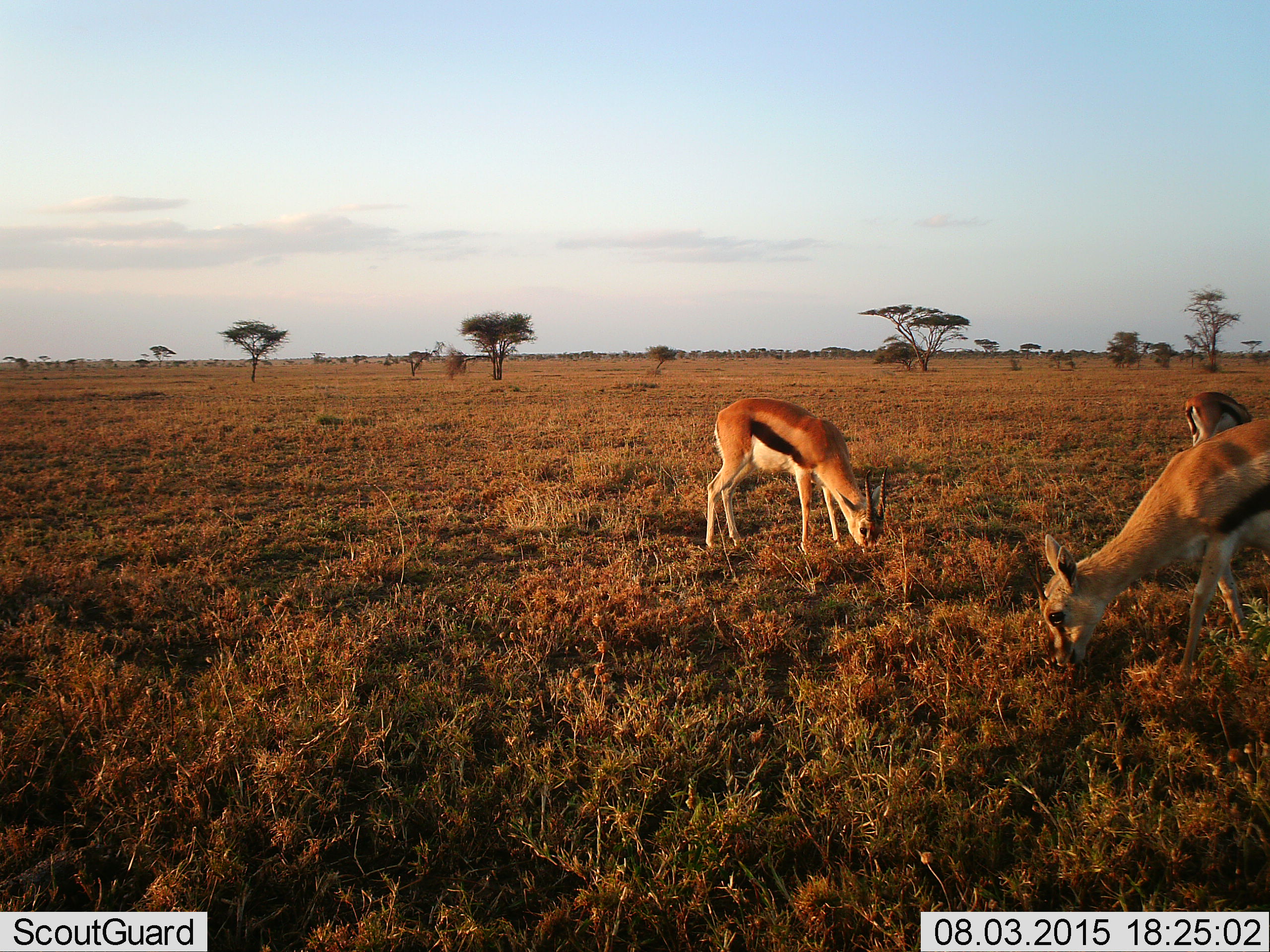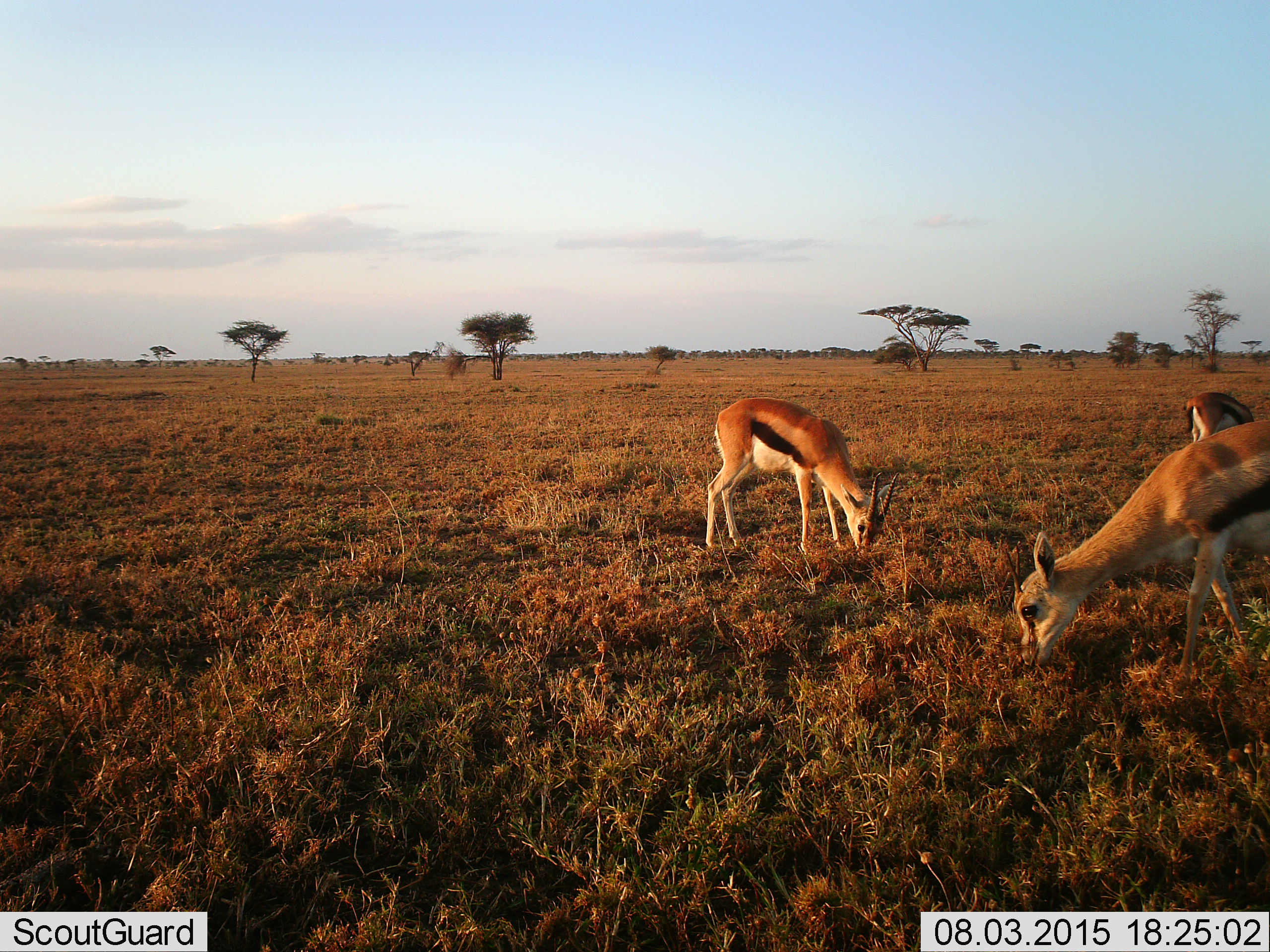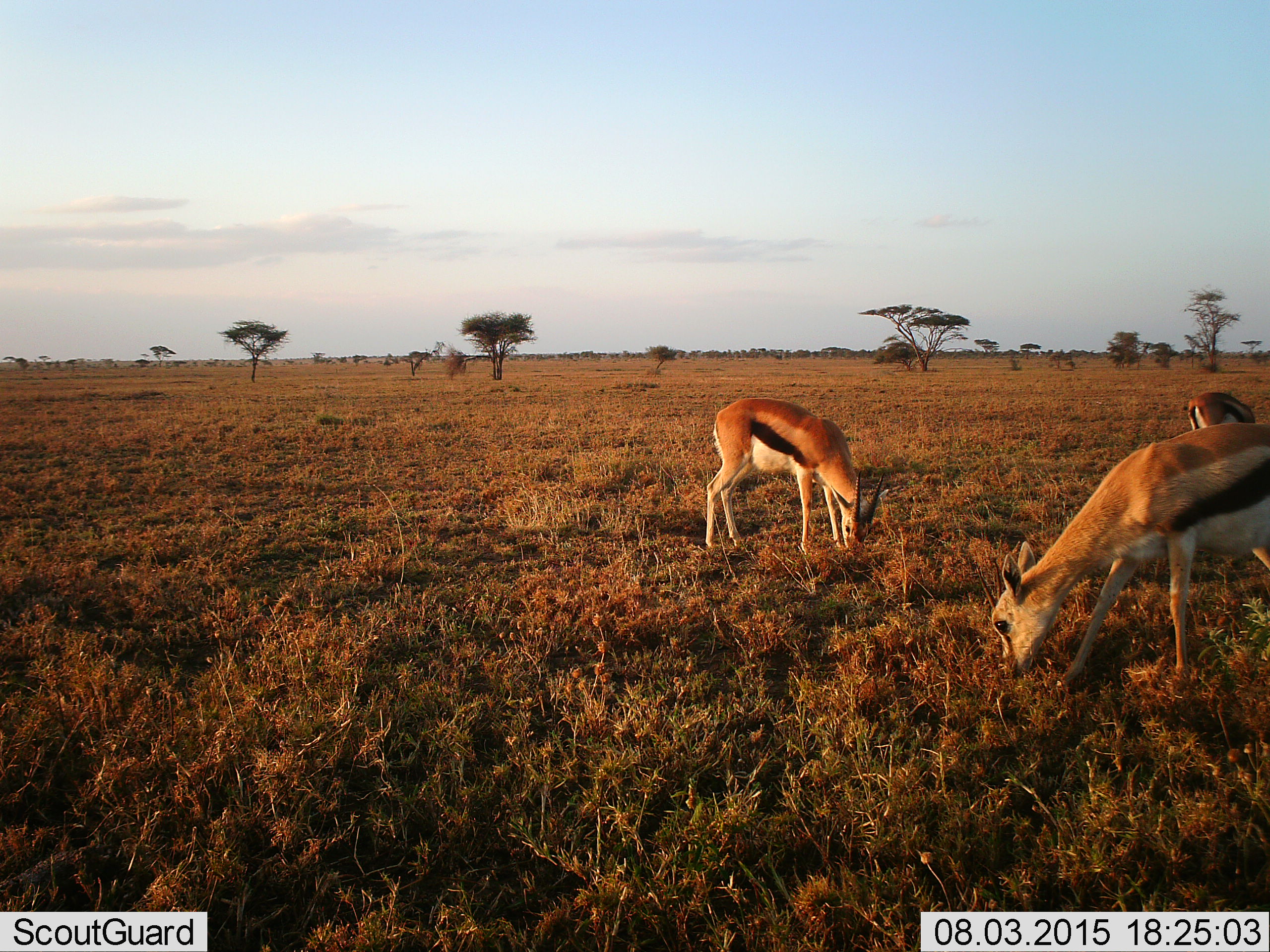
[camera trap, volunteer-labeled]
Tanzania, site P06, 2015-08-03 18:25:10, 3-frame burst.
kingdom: Animalia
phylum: Chordata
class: Mammalia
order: Artiodactyla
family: Bovidae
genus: Eudorcas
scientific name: Eudorcas thomsonii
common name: thomson's gazelle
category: gazellethomsons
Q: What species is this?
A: Gazellethomsons (thomson's gazelle) (Eudorcas thomsonii).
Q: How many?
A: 3.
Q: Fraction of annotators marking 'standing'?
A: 40%.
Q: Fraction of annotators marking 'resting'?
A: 0%.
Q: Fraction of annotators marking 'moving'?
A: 10%.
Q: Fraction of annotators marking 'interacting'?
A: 0%.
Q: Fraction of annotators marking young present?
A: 10%.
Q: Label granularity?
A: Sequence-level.